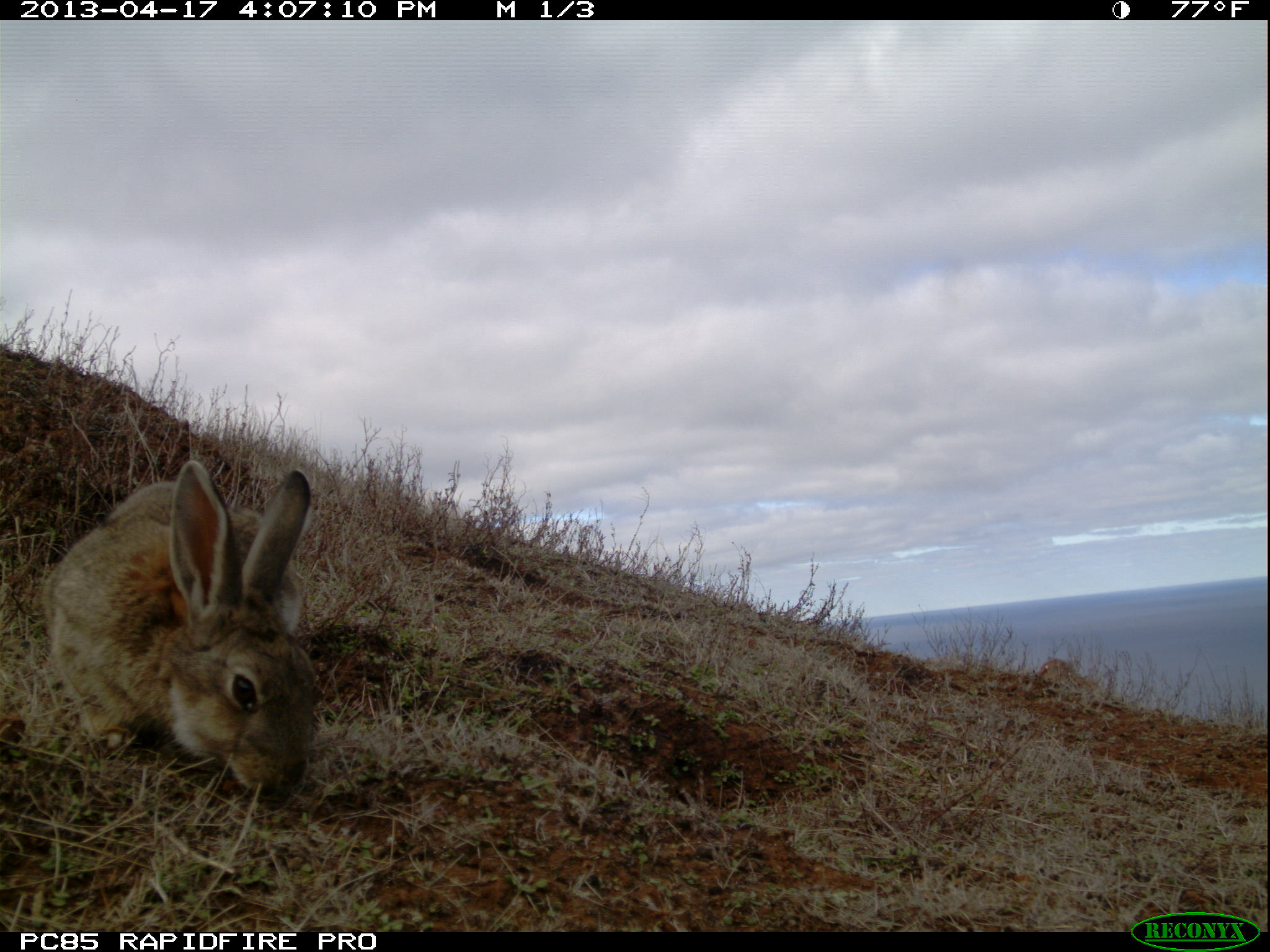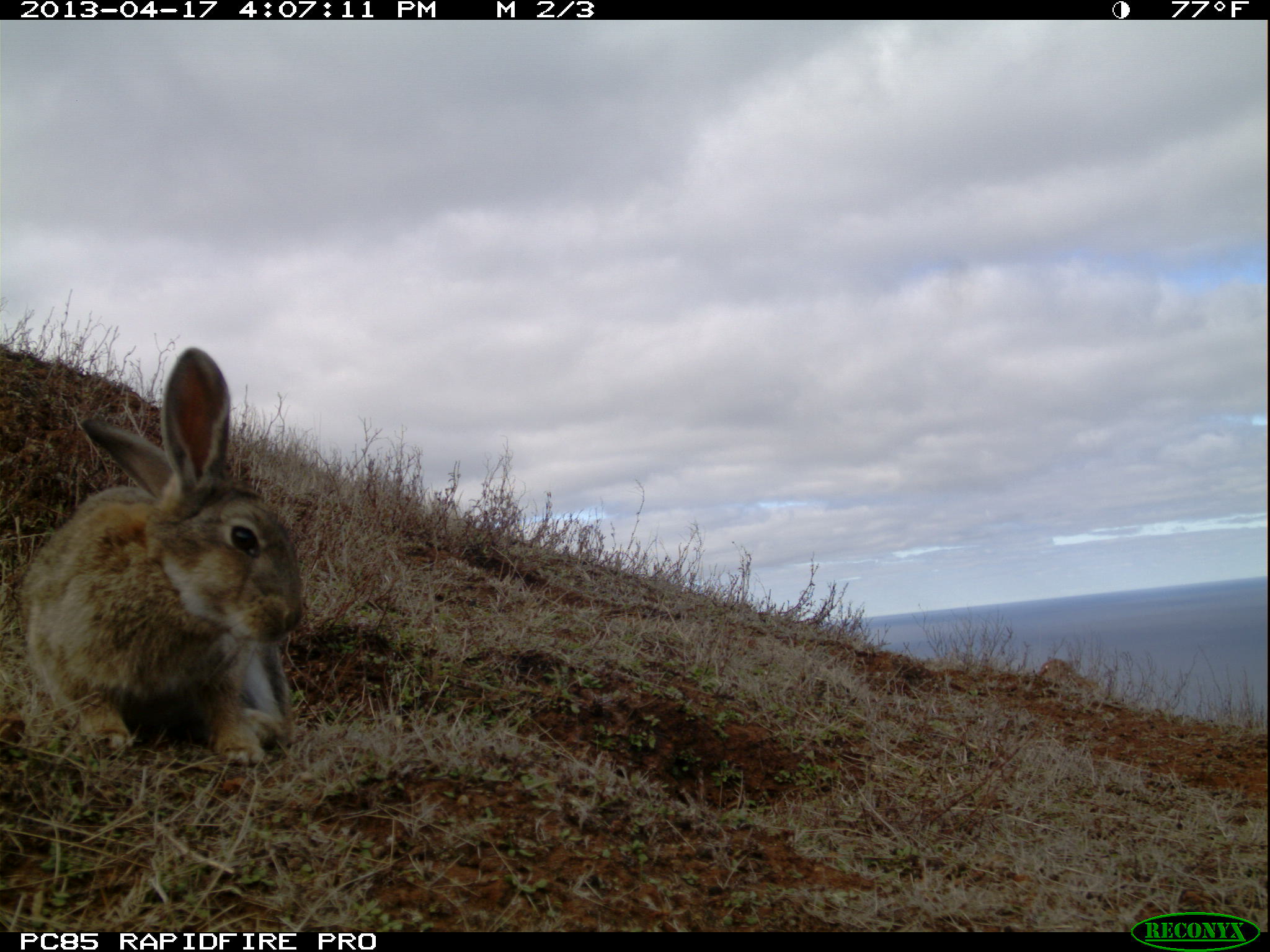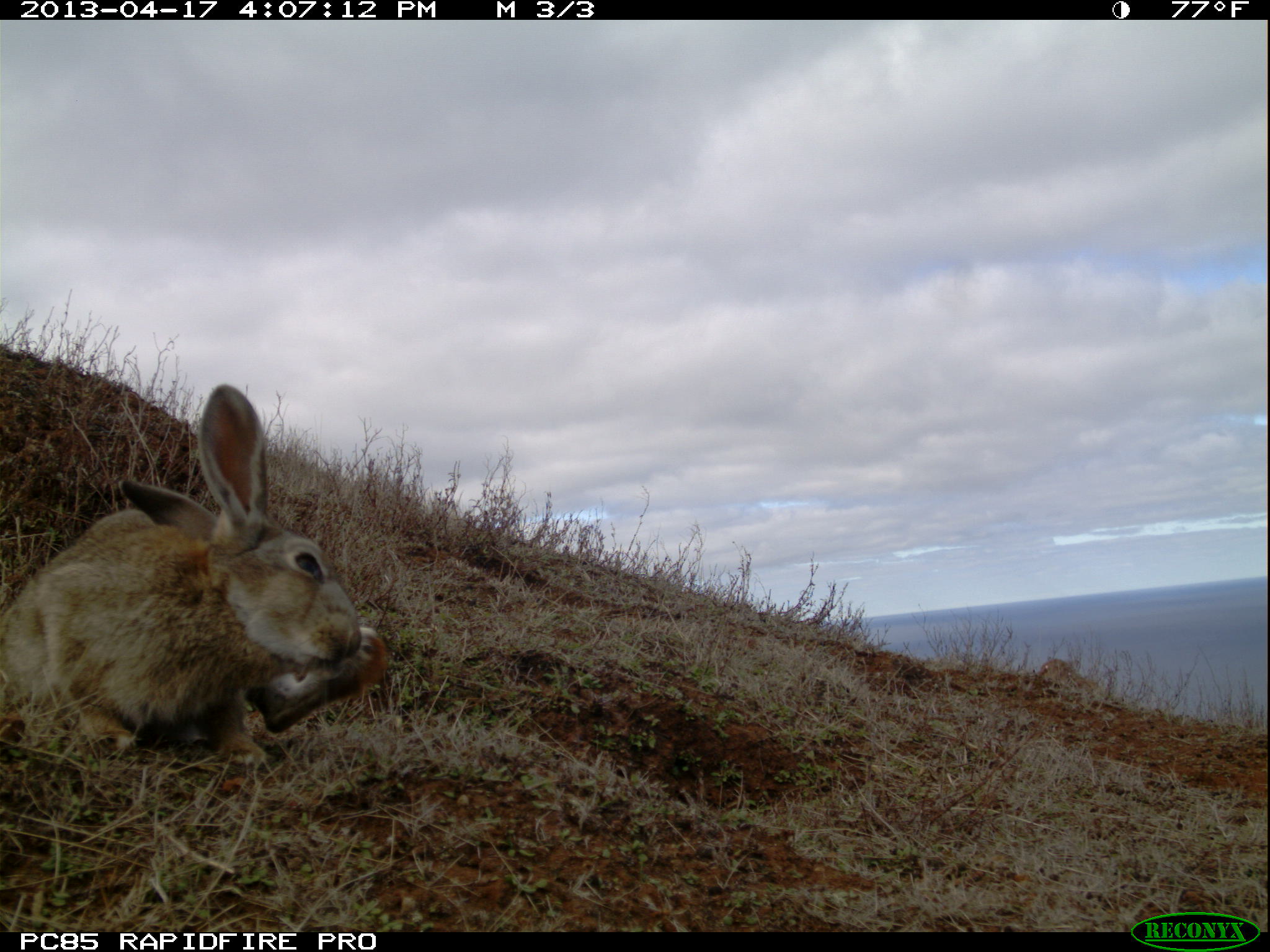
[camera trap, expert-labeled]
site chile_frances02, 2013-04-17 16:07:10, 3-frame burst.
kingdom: Animalia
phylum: Chordata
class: Mammalia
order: Lagomorpha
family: Leporidae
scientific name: Leporidae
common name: rabbits and hares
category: rabbit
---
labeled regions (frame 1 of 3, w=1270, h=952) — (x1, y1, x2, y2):
rabbit: (39, 460, 319, 796)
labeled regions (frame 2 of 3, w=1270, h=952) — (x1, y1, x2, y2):
rabbit: (19, 348, 301, 770)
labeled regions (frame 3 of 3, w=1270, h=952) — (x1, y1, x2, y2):
rabbit: (3, 387, 387, 772)